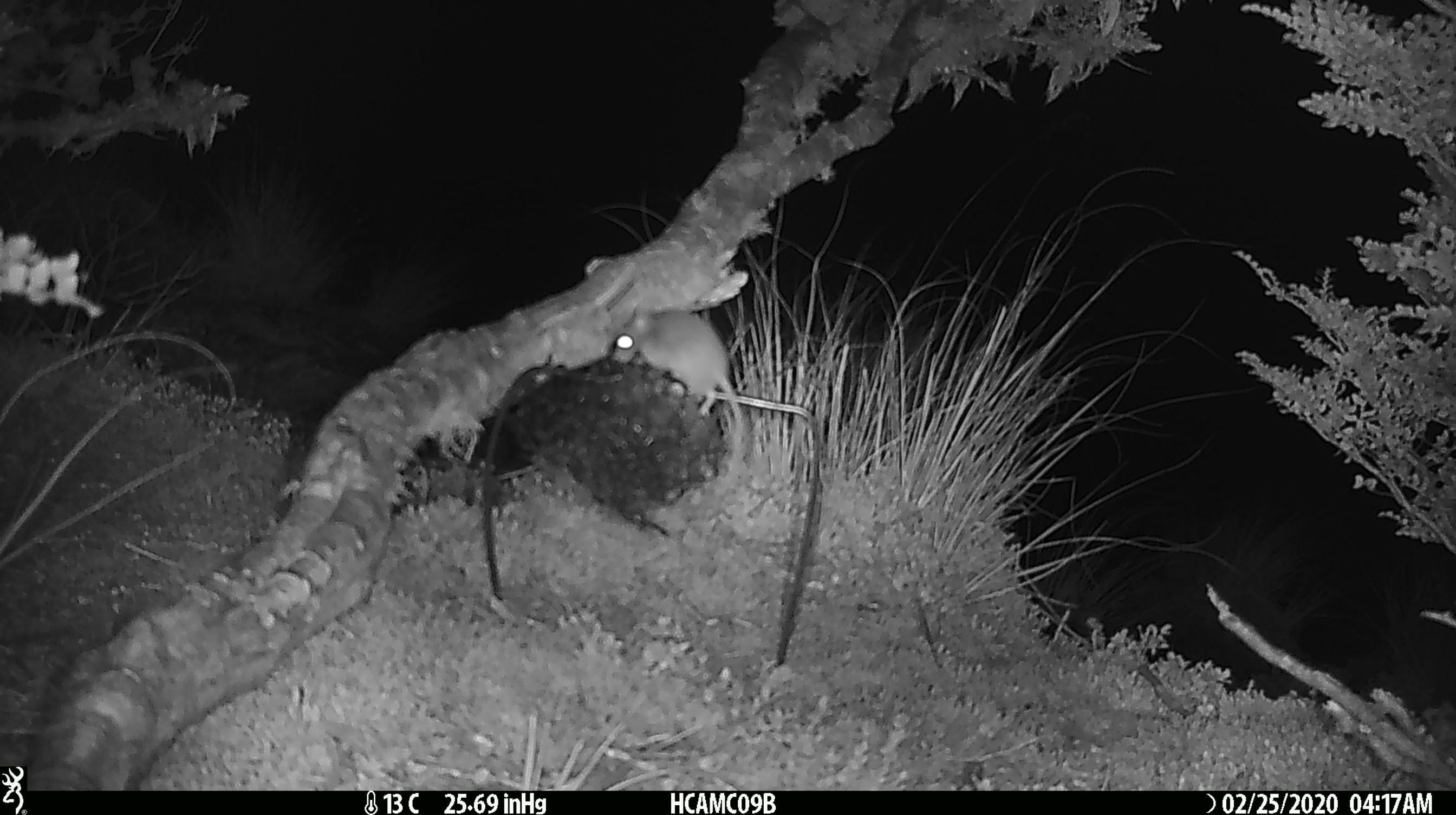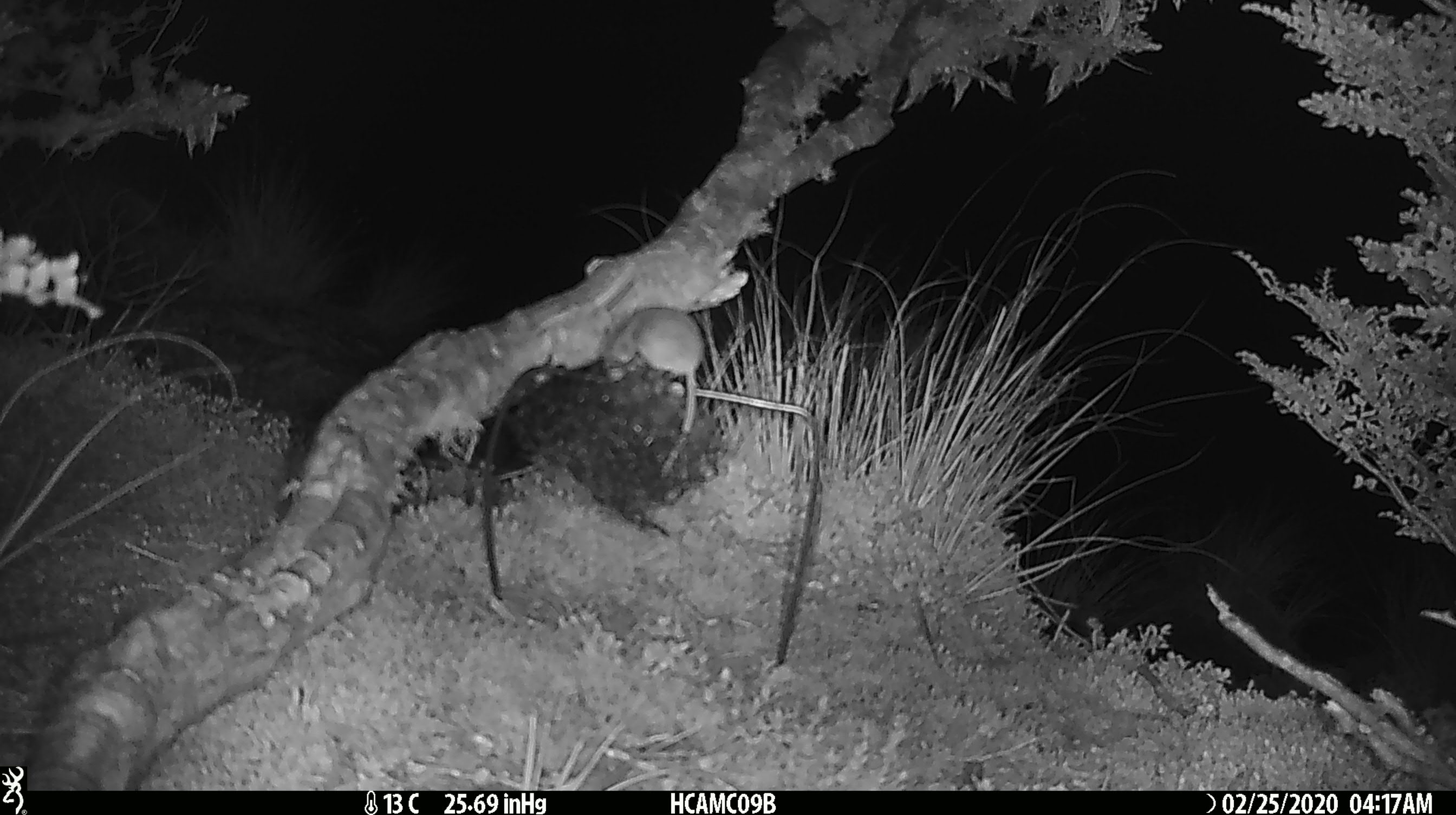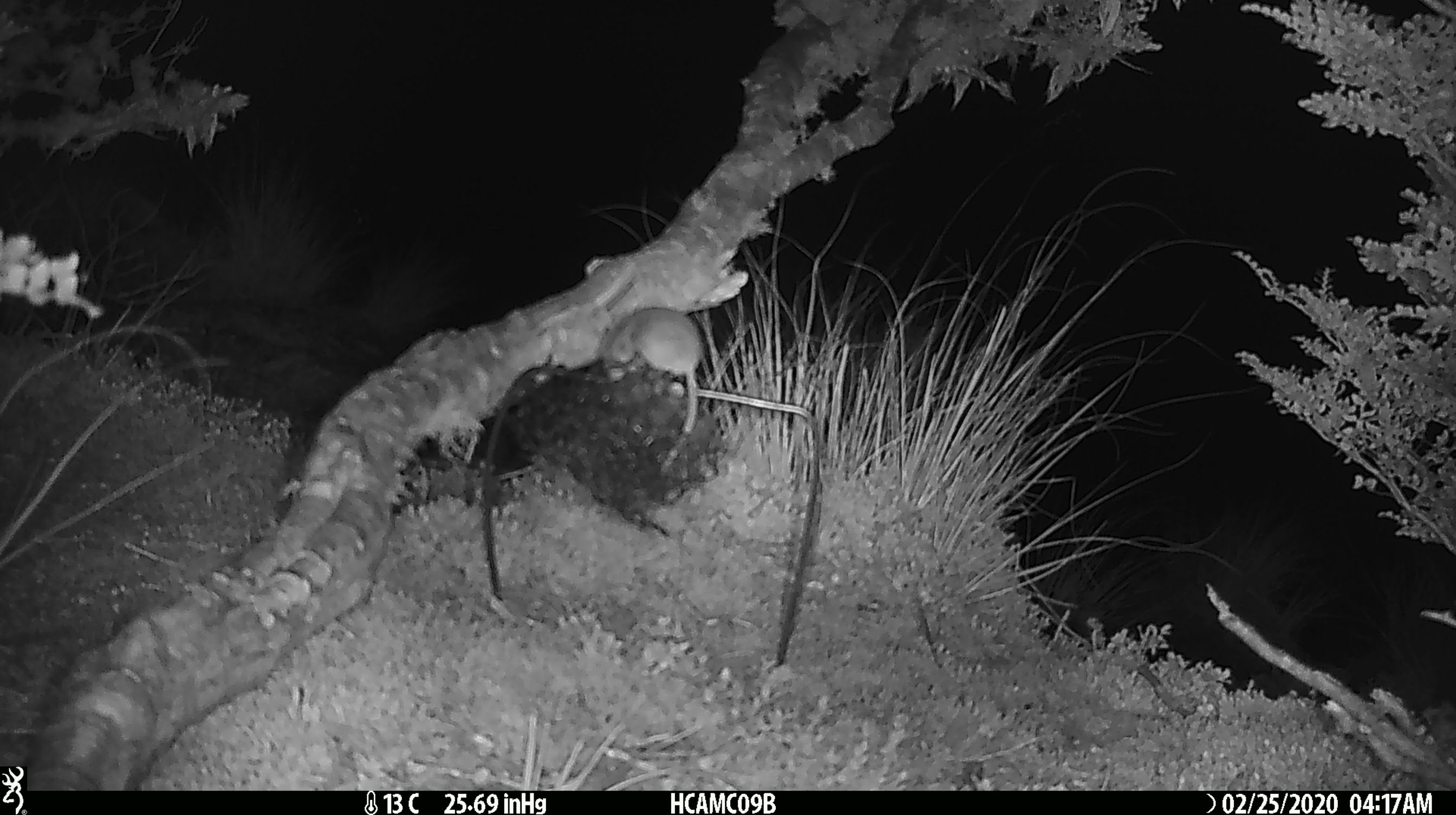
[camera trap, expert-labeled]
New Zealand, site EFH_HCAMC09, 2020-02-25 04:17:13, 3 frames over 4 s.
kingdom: Animalia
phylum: Chordata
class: Mammalia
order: Rodentia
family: Muridae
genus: Mus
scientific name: Mus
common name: mouse